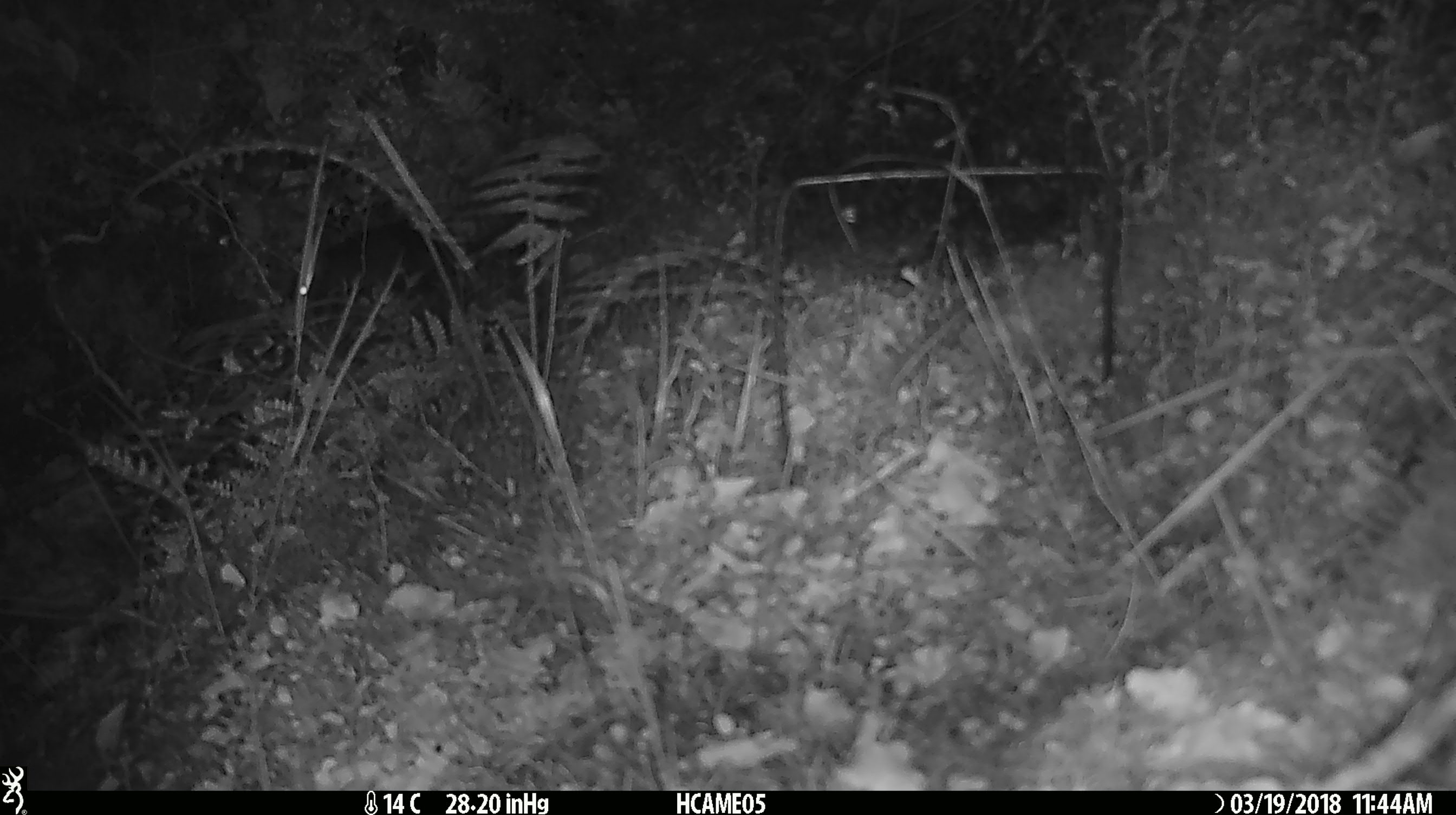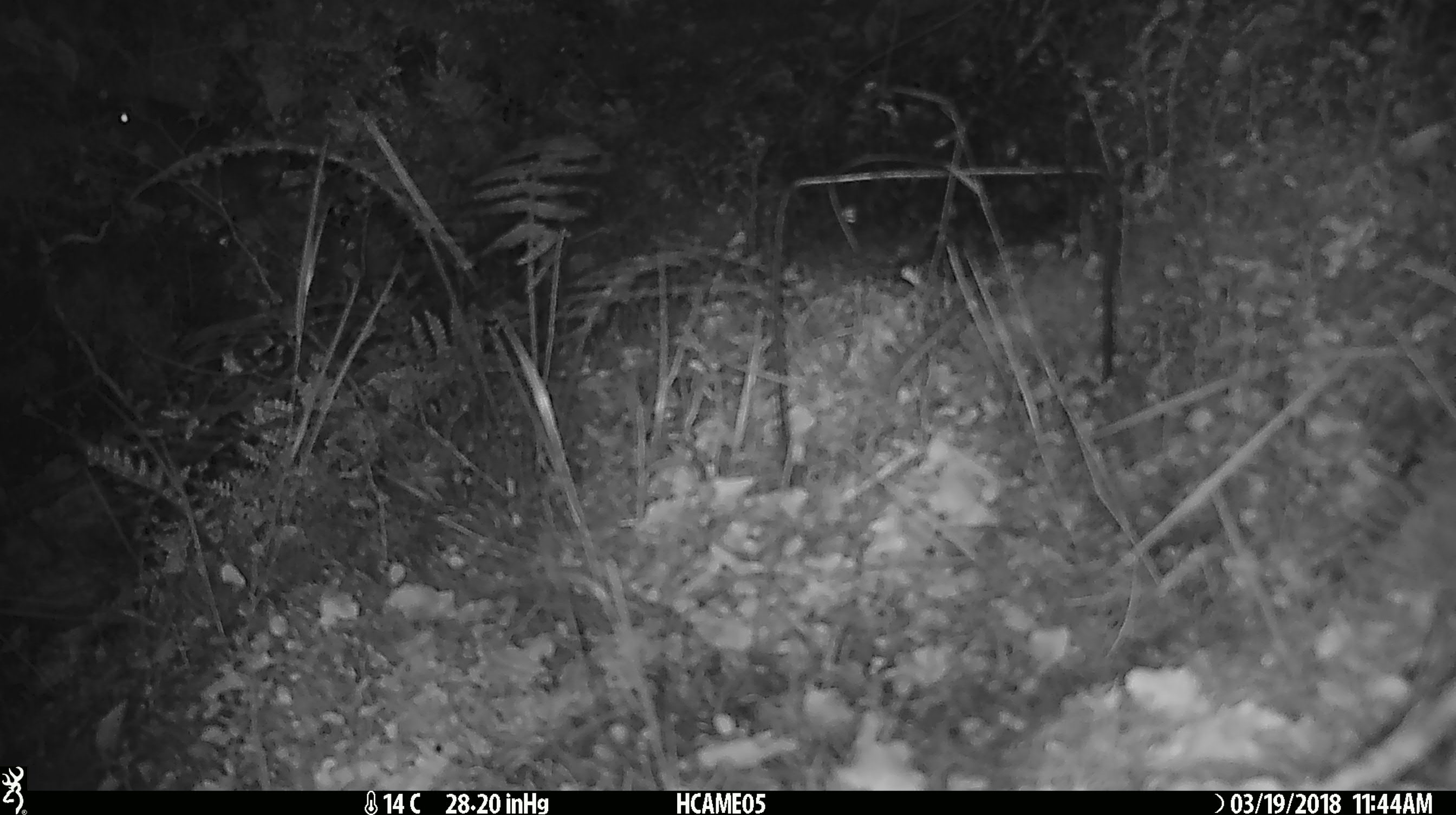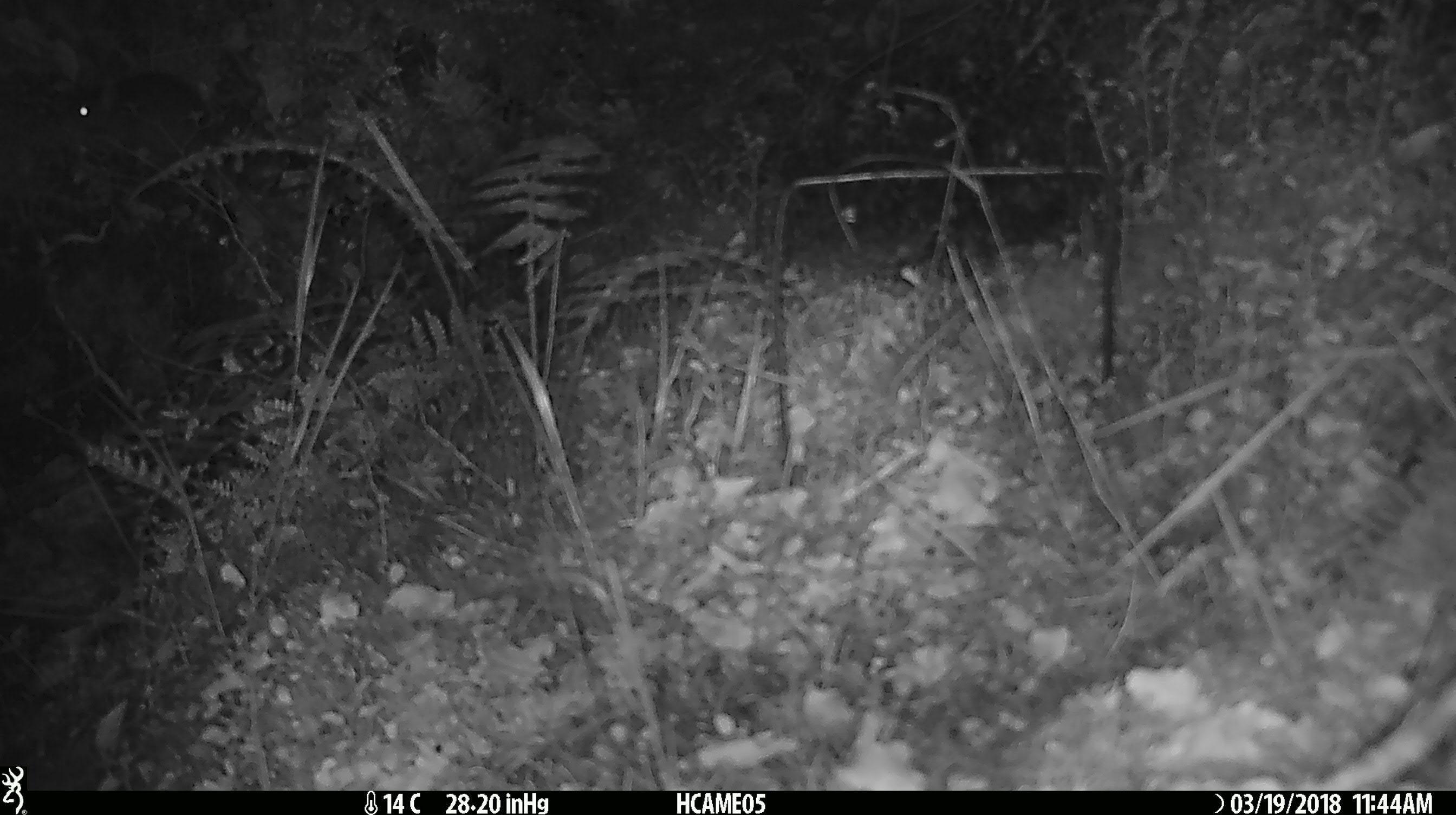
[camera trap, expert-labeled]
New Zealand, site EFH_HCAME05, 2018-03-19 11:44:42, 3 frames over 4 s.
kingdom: Animalia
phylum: Chordata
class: Mammalia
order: Rodentia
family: Muridae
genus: Mus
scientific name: Mus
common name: mouse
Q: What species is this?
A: Mouse (Mus).